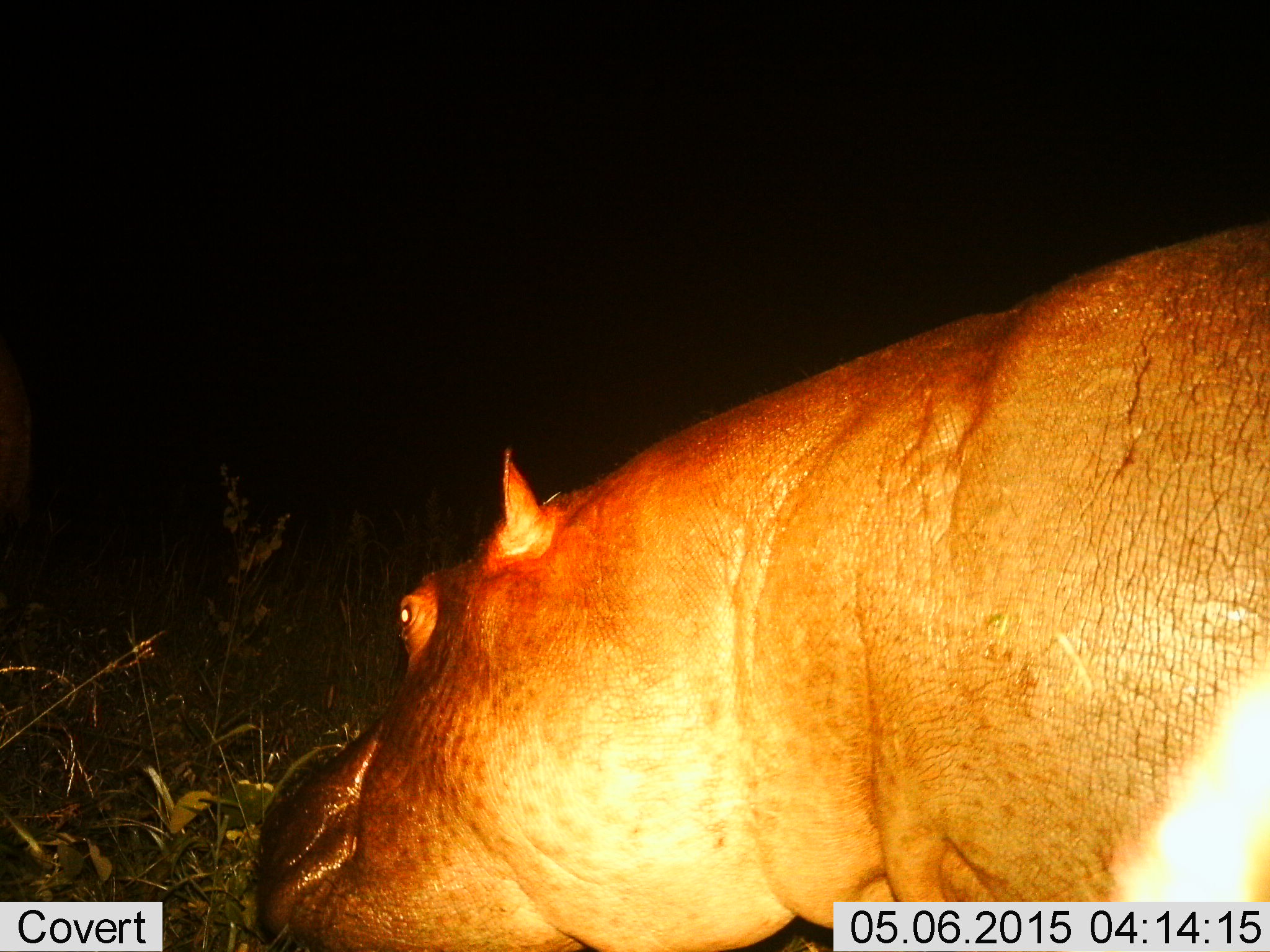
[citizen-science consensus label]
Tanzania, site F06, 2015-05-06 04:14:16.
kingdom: Animalia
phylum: Chordata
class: Mammalia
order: Artiodactyla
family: Hippopotamidae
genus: Hippopotamus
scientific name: Hippopotamus amphibius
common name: hippopotamus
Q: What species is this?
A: Hippopotamus (Hippopotamus amphibius).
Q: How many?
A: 1.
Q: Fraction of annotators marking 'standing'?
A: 60%.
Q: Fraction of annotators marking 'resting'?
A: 0%.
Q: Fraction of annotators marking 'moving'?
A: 10%.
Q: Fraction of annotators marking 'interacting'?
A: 0%.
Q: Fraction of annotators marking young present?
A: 0%.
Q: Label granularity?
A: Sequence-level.